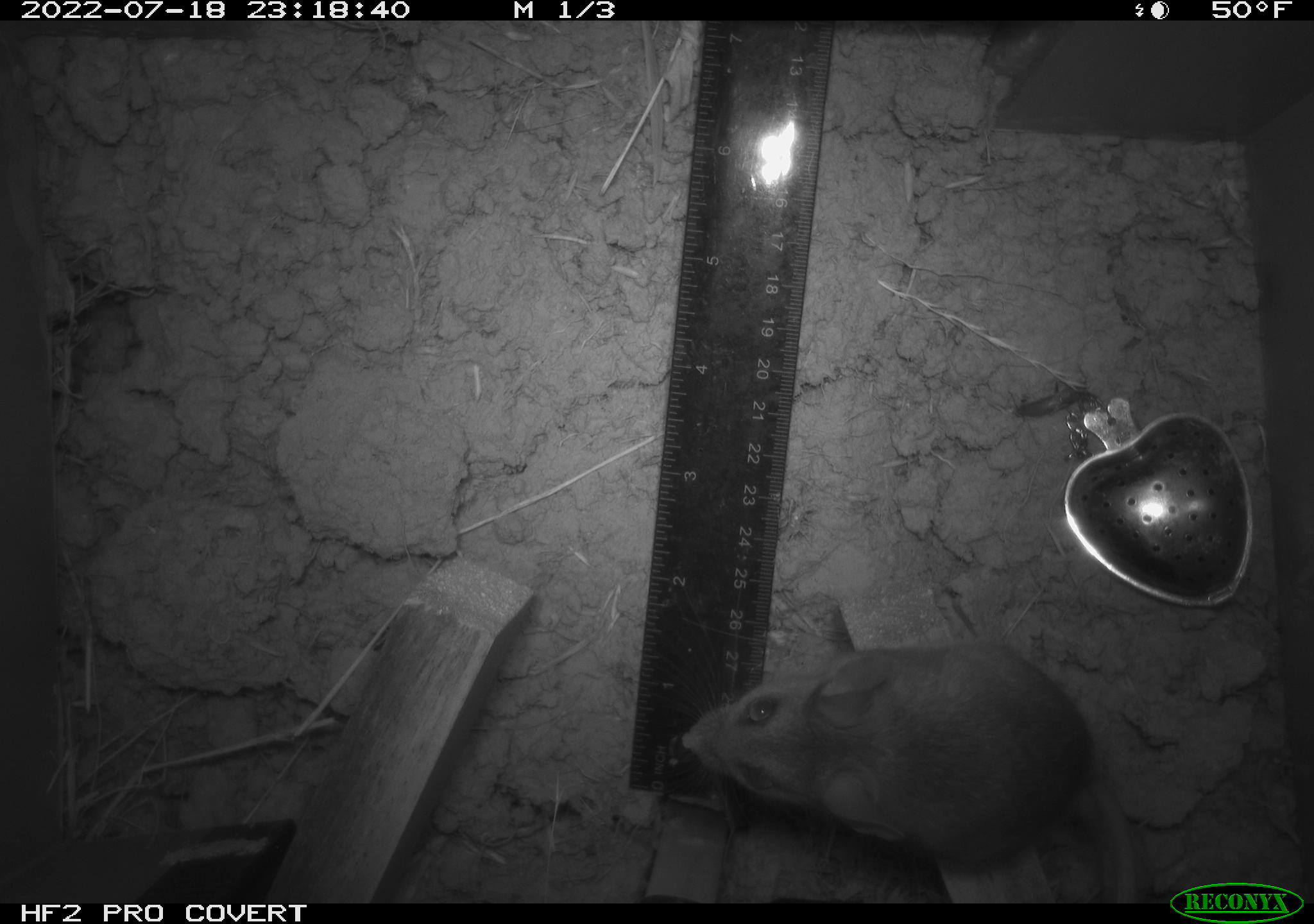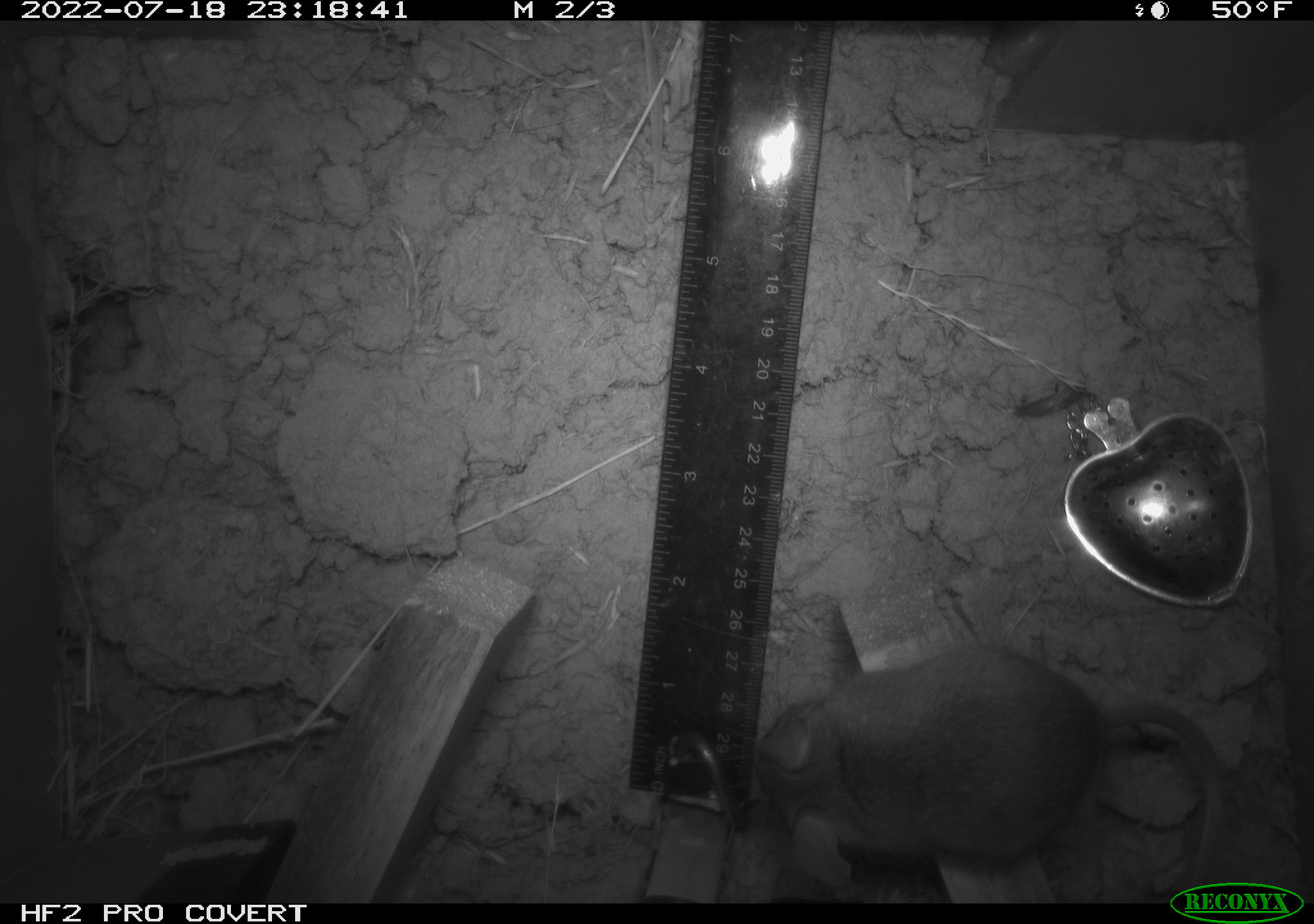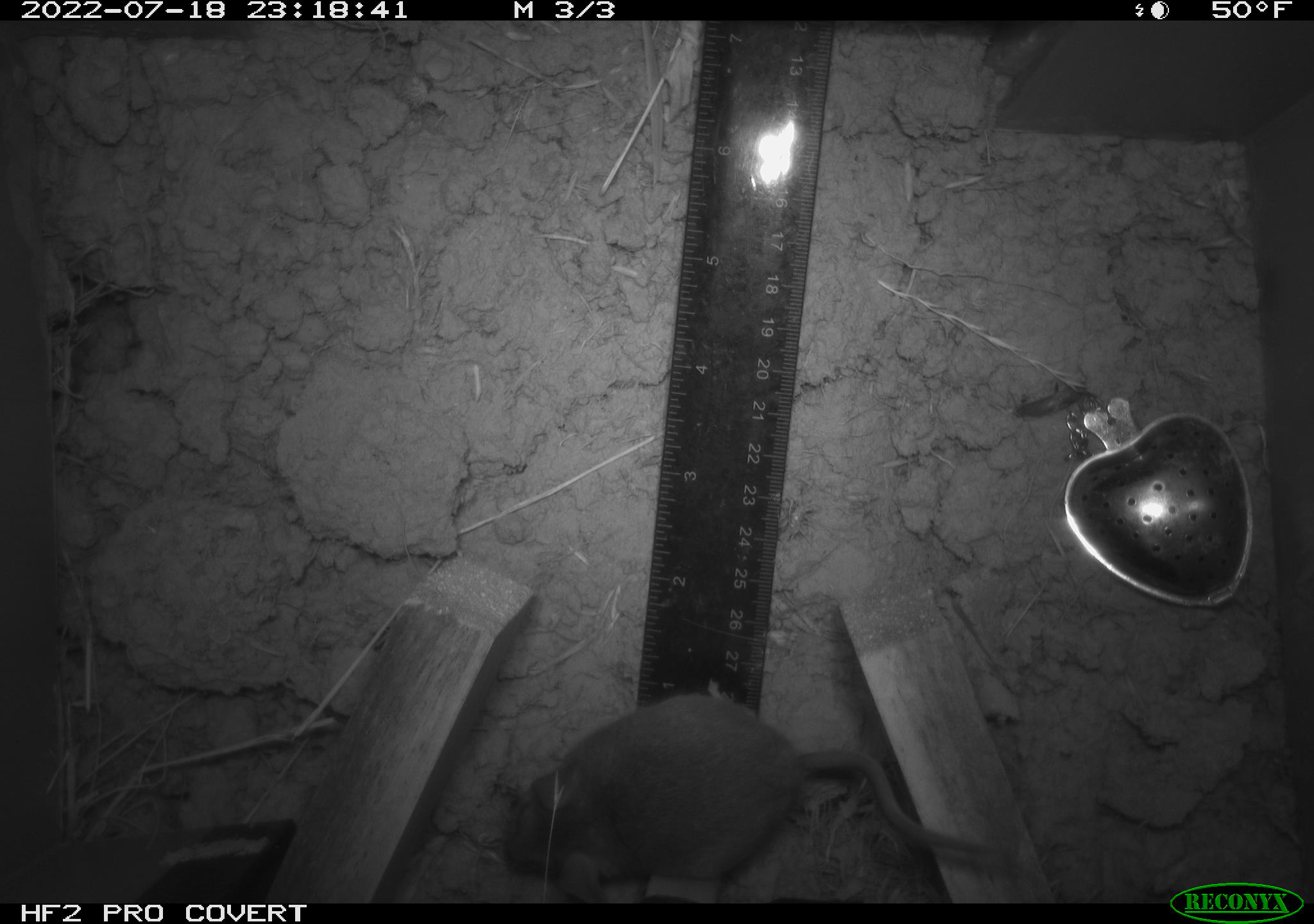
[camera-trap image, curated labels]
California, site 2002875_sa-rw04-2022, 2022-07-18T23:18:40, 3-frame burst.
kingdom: Animalia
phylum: Chordata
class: Mammalia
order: Rodentia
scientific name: Rodentia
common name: mouse species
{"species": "mouse species (Rodentia)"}